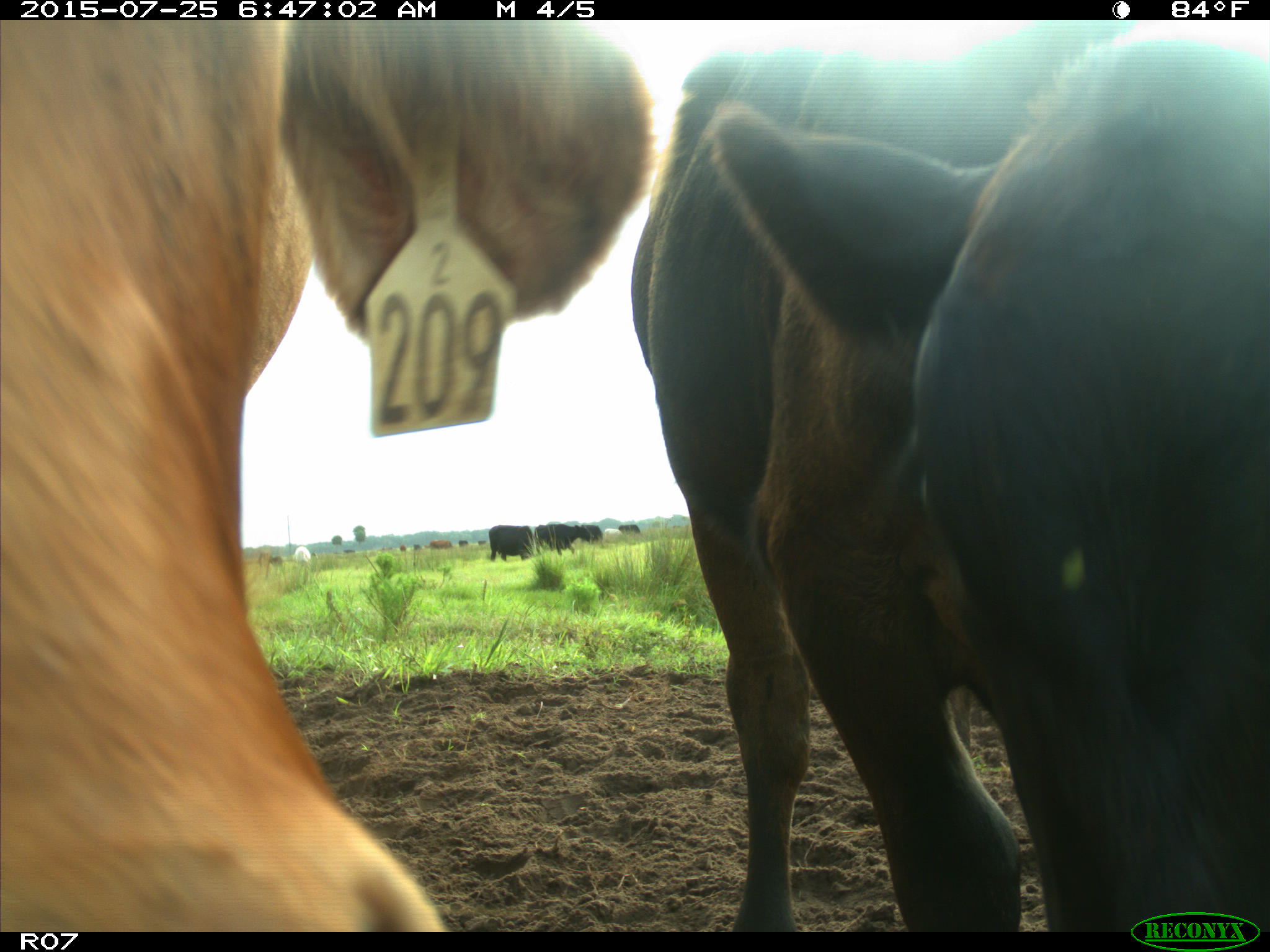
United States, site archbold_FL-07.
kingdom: Animalia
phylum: Chordata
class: Mammalia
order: Artiodactyla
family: Bovidae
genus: Bos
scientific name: Bos taurus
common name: domestic cow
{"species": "Bos taurus (domestic cow)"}